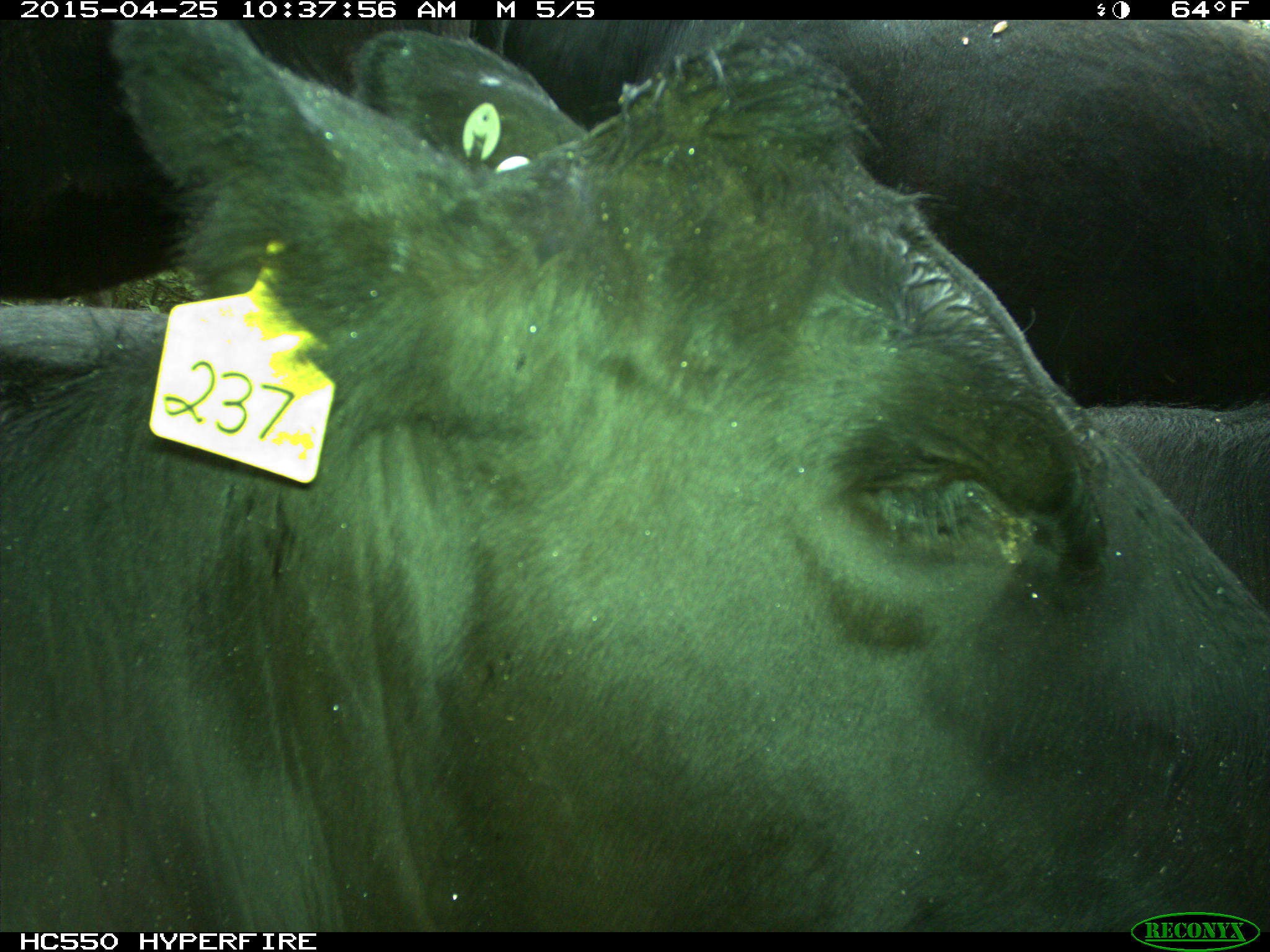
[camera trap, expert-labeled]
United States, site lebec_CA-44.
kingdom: Animalia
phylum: Chordata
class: Mammalia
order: Artiodactyla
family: Suidae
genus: Sus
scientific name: Sus scrofa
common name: wild boar